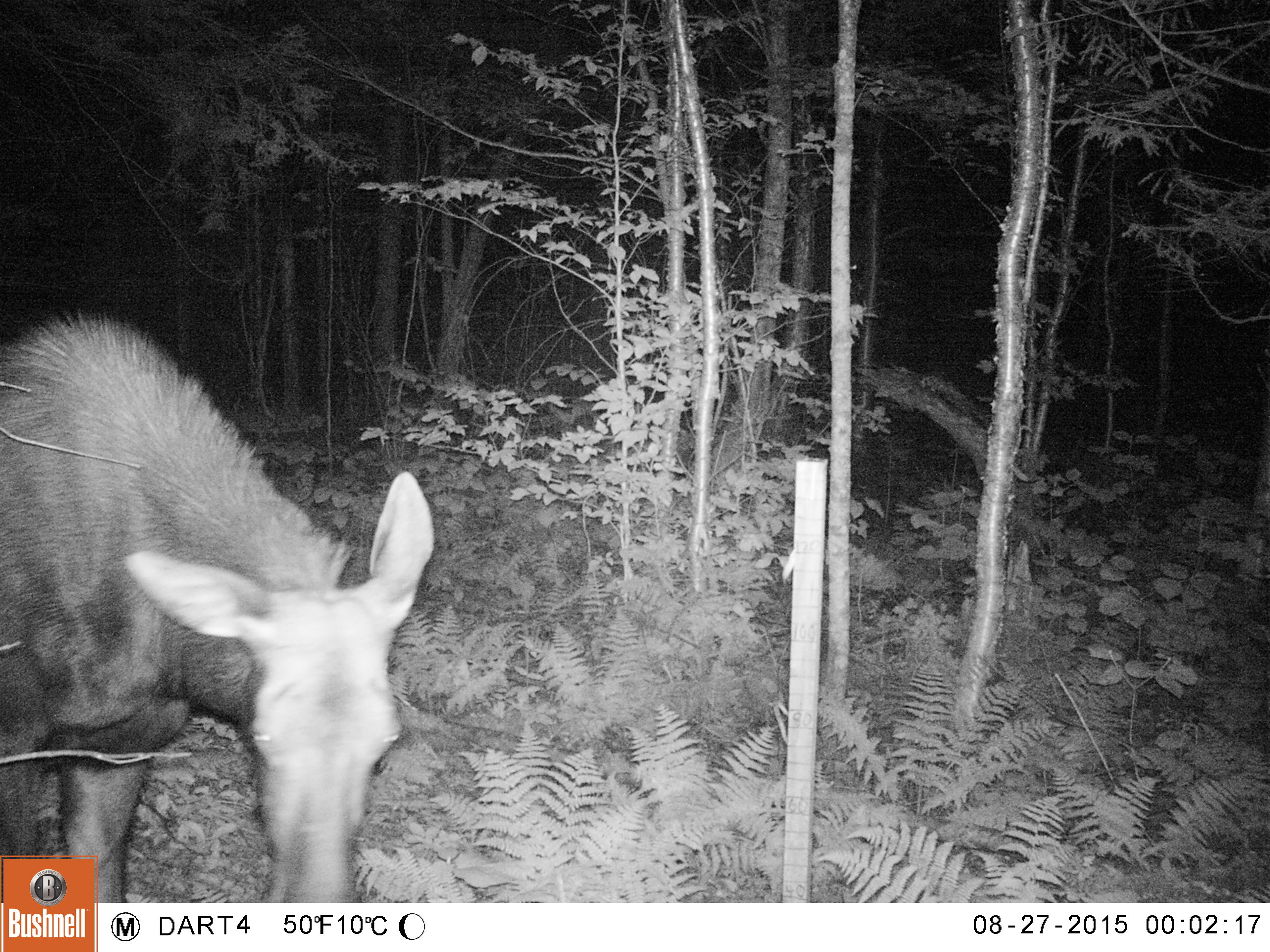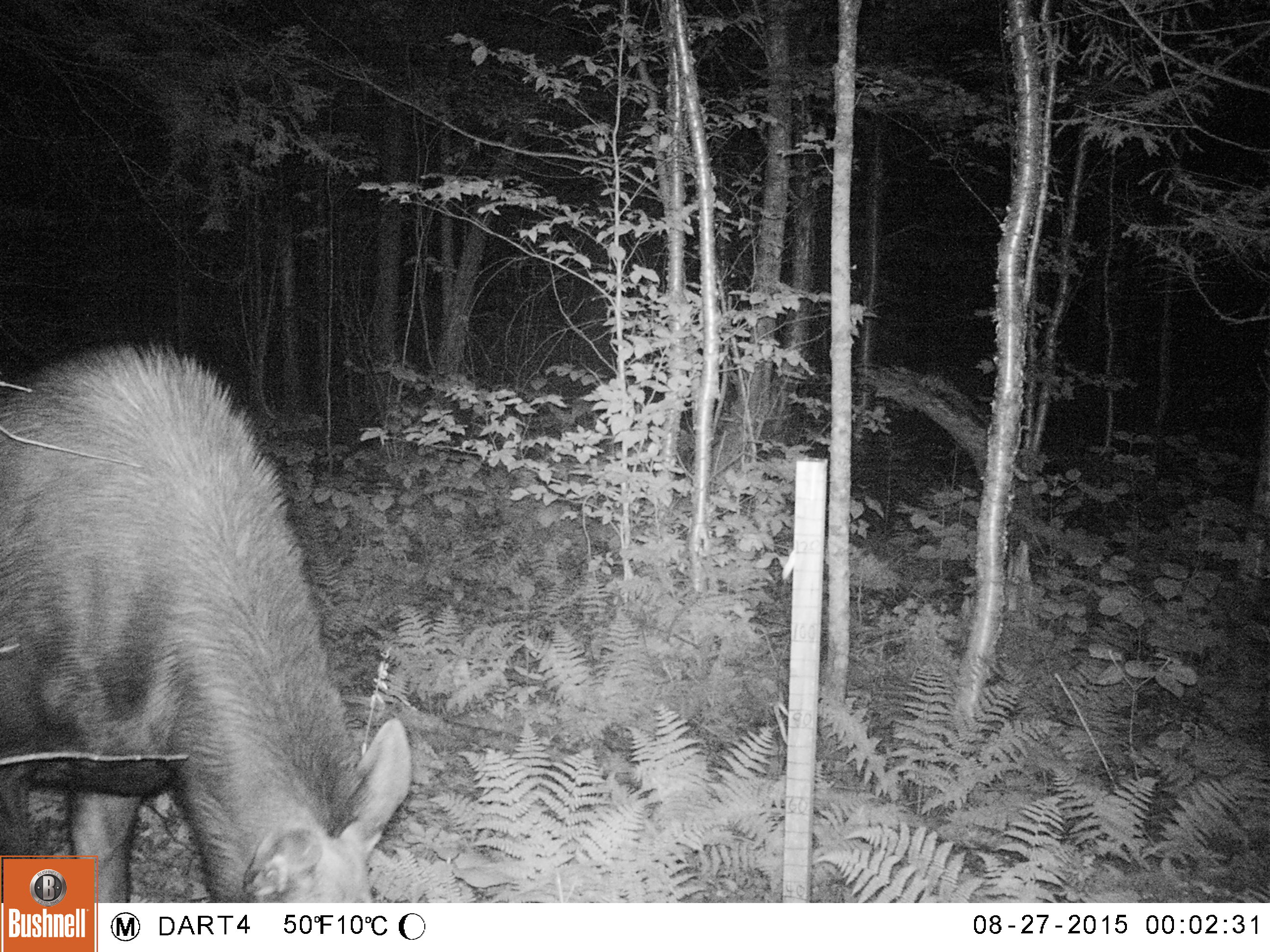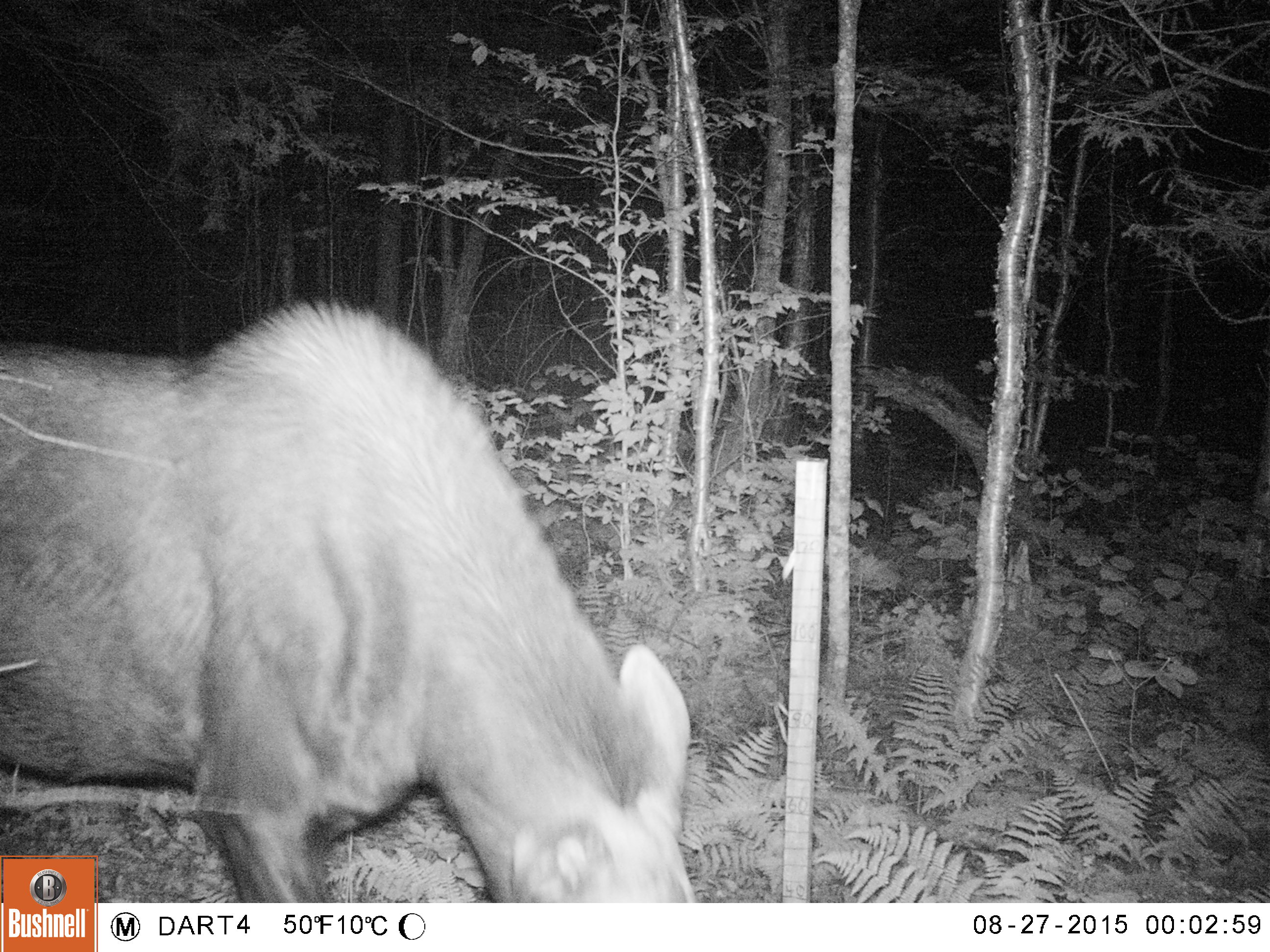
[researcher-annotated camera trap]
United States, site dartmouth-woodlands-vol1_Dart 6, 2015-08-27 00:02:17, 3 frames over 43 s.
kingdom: Animalia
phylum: Chordata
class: Mammalia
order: Artiodactyla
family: Cervidae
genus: Alces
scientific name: Alces alces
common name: moose